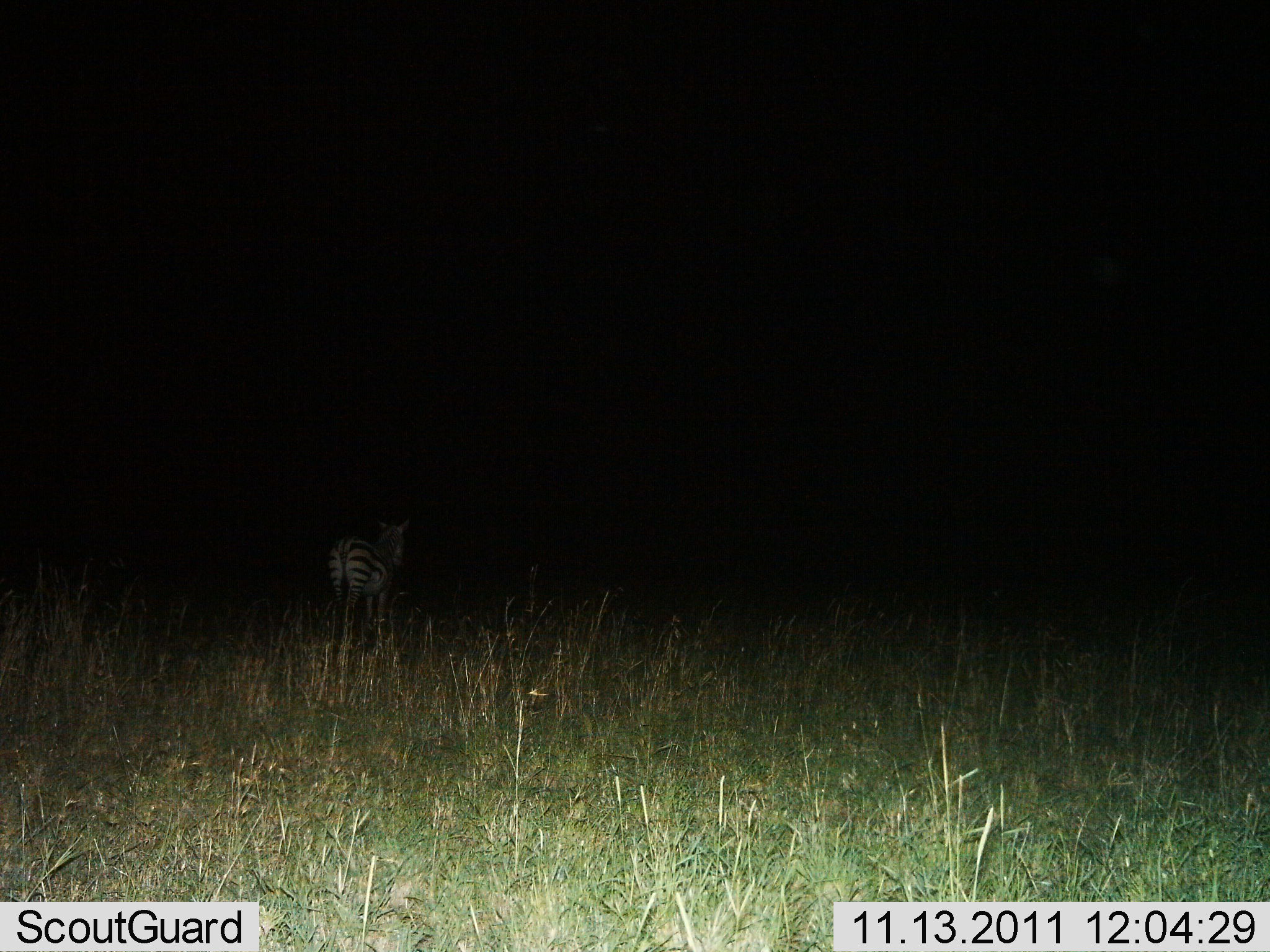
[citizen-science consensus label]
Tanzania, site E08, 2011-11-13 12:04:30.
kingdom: Animalia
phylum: Chordata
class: Mammalia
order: Perissodactyla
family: Equidae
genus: Equus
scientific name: Equus quagga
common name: plains zebra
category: zebra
Zebra (plains zebra) (Equus quagga), count 1. Behavior (volunteer vote fractions): standing 71%, resting 0%, moving 29%, interacting 0%. Young present (vote fraction): 0%. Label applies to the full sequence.